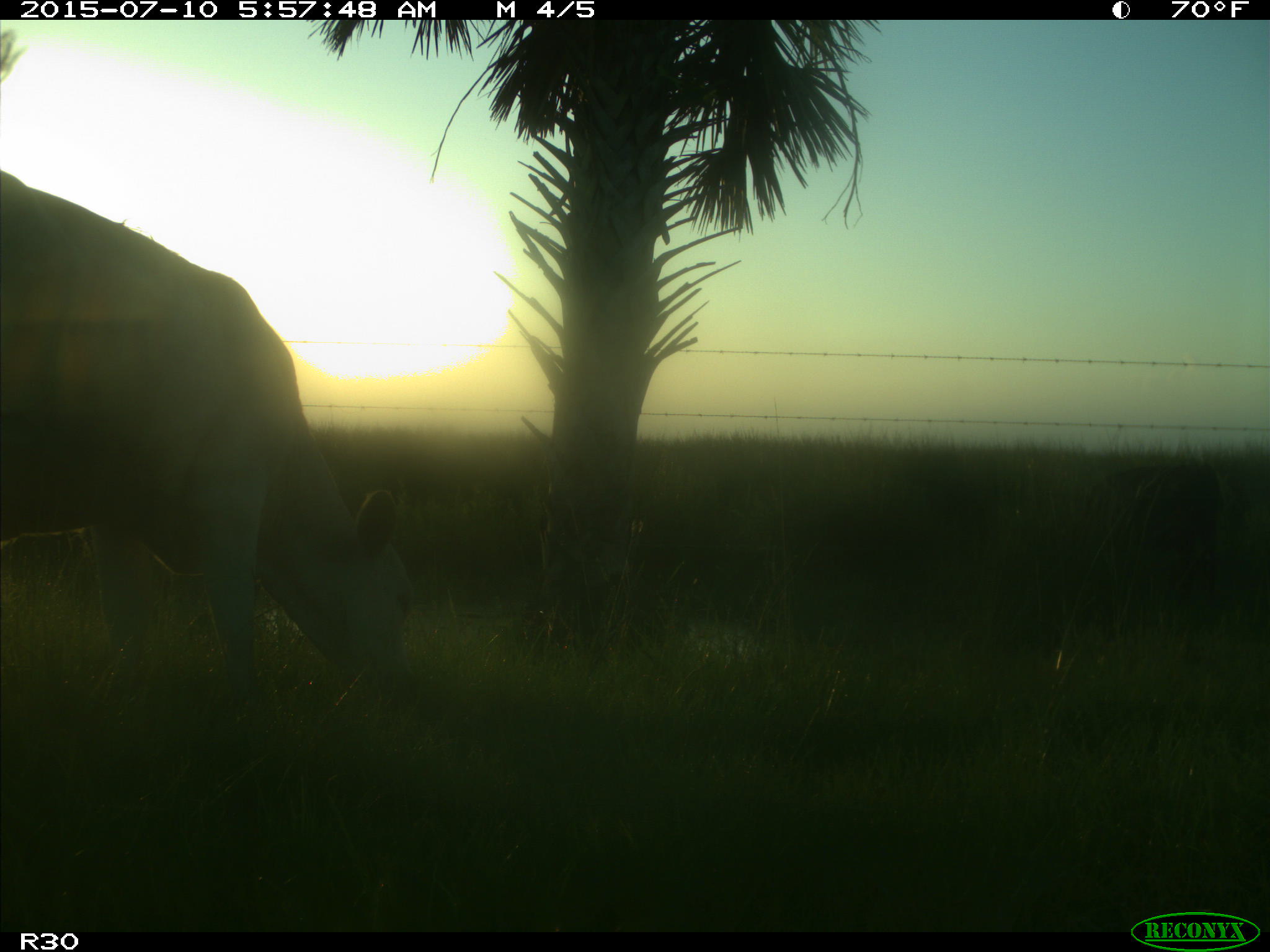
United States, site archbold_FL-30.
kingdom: Animalia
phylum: Chordata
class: Mammalia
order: Artiodactyla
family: Bovidae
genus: Bos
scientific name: Bos taurus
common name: domestic cow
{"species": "Bos taurus (domestic cow)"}